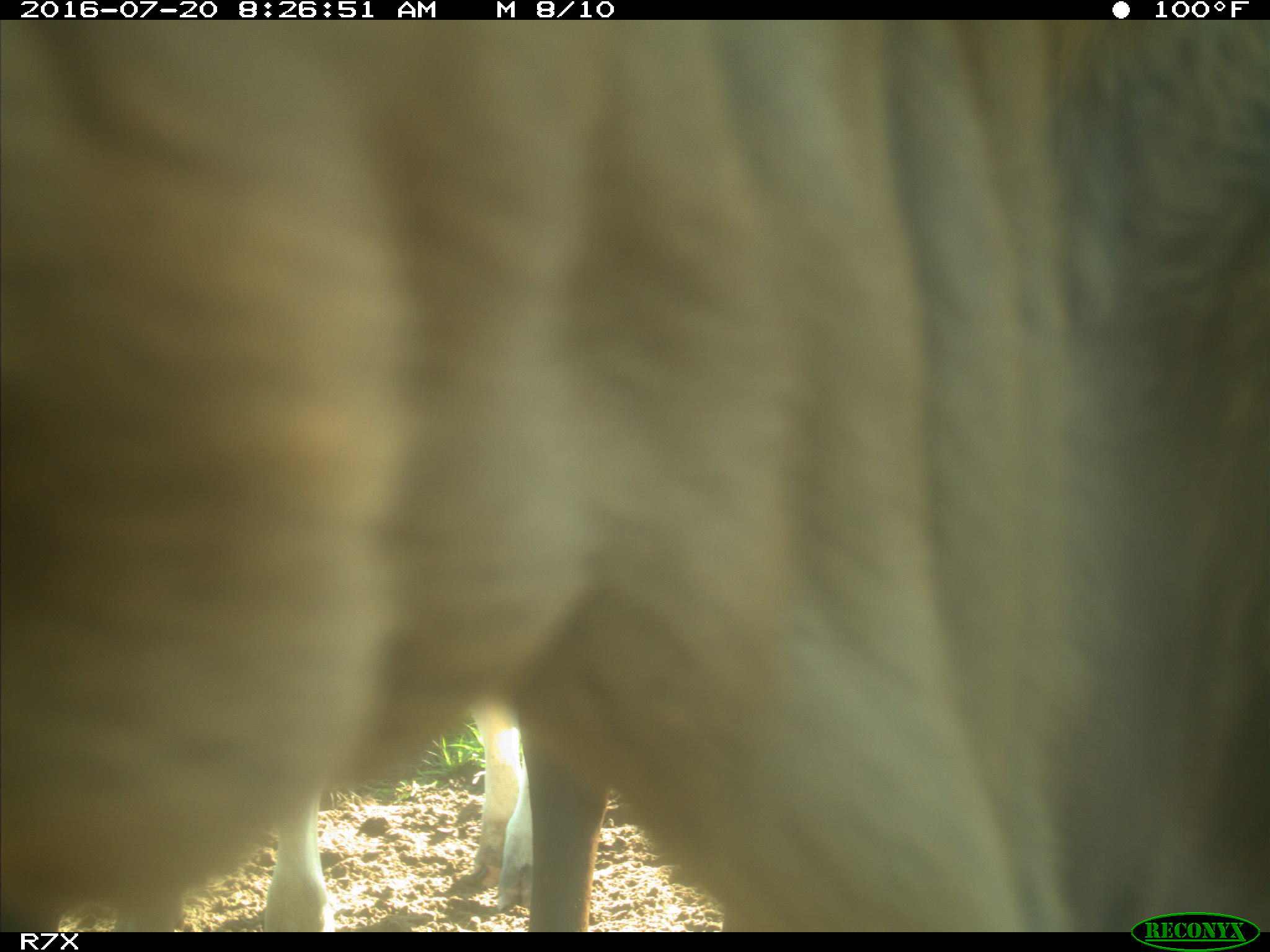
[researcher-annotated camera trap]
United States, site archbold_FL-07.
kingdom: Animalia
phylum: Chordata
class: Mammalia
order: Artiodactyla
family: Bovidae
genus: Bos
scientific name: Bos taurus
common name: domestic cow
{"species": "Bos taurus (domestic cow)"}